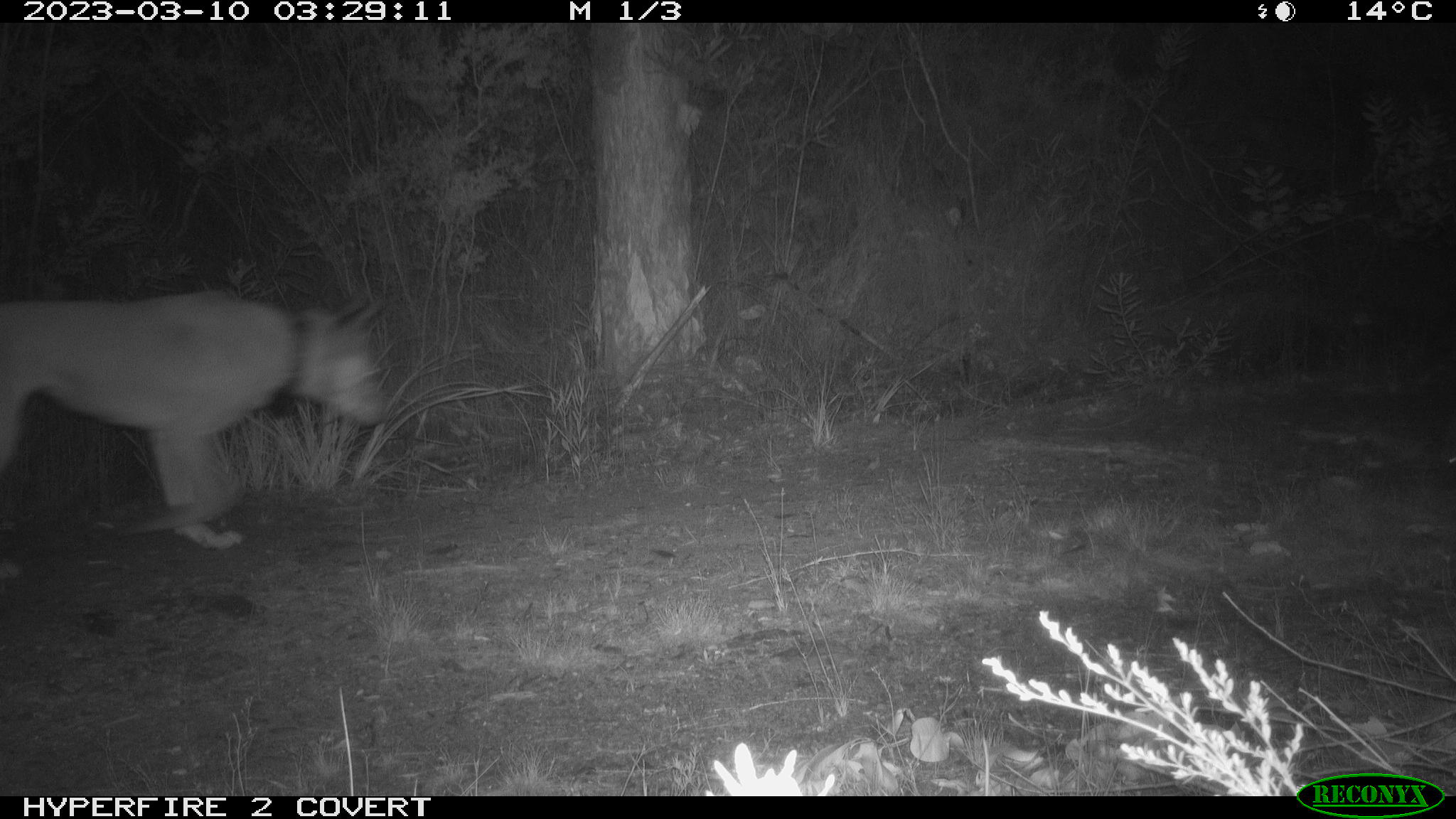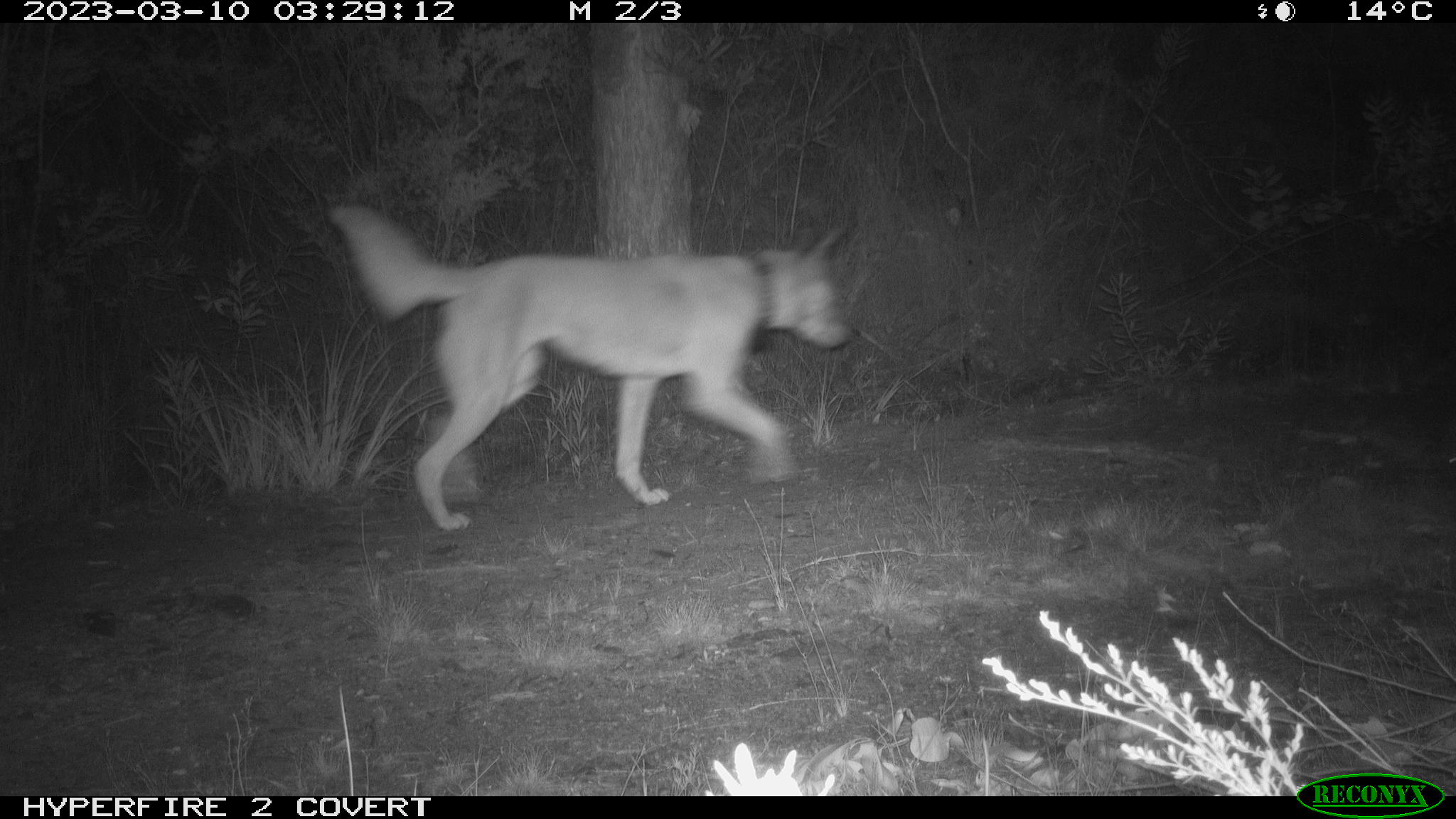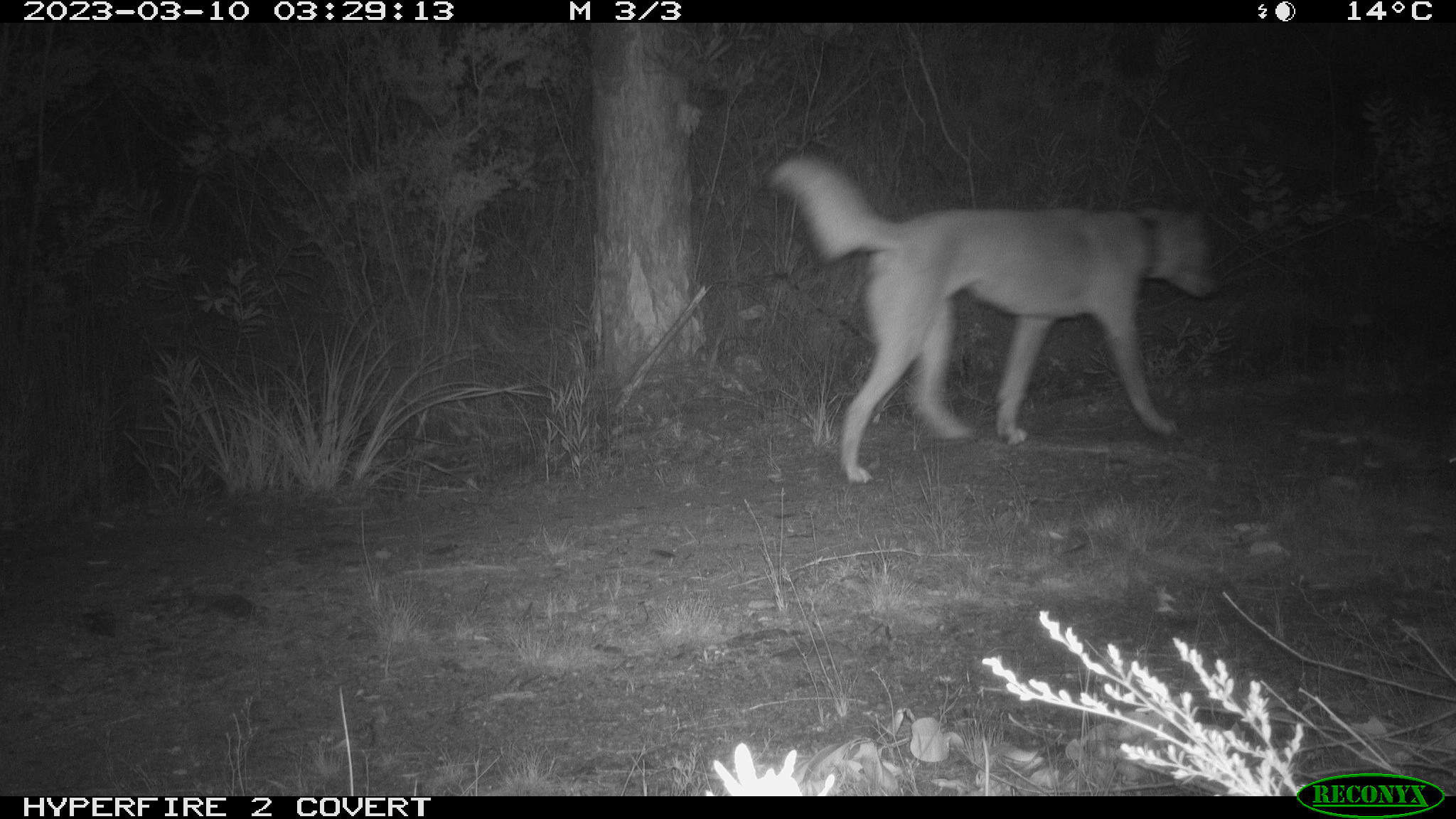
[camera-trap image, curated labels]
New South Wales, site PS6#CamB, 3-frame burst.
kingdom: Animalia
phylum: Chordata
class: Mammalia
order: Carnivora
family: Canidae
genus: Canis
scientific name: Canis familiaris dingo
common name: dingo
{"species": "dingo (Canis familiaris dingo)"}